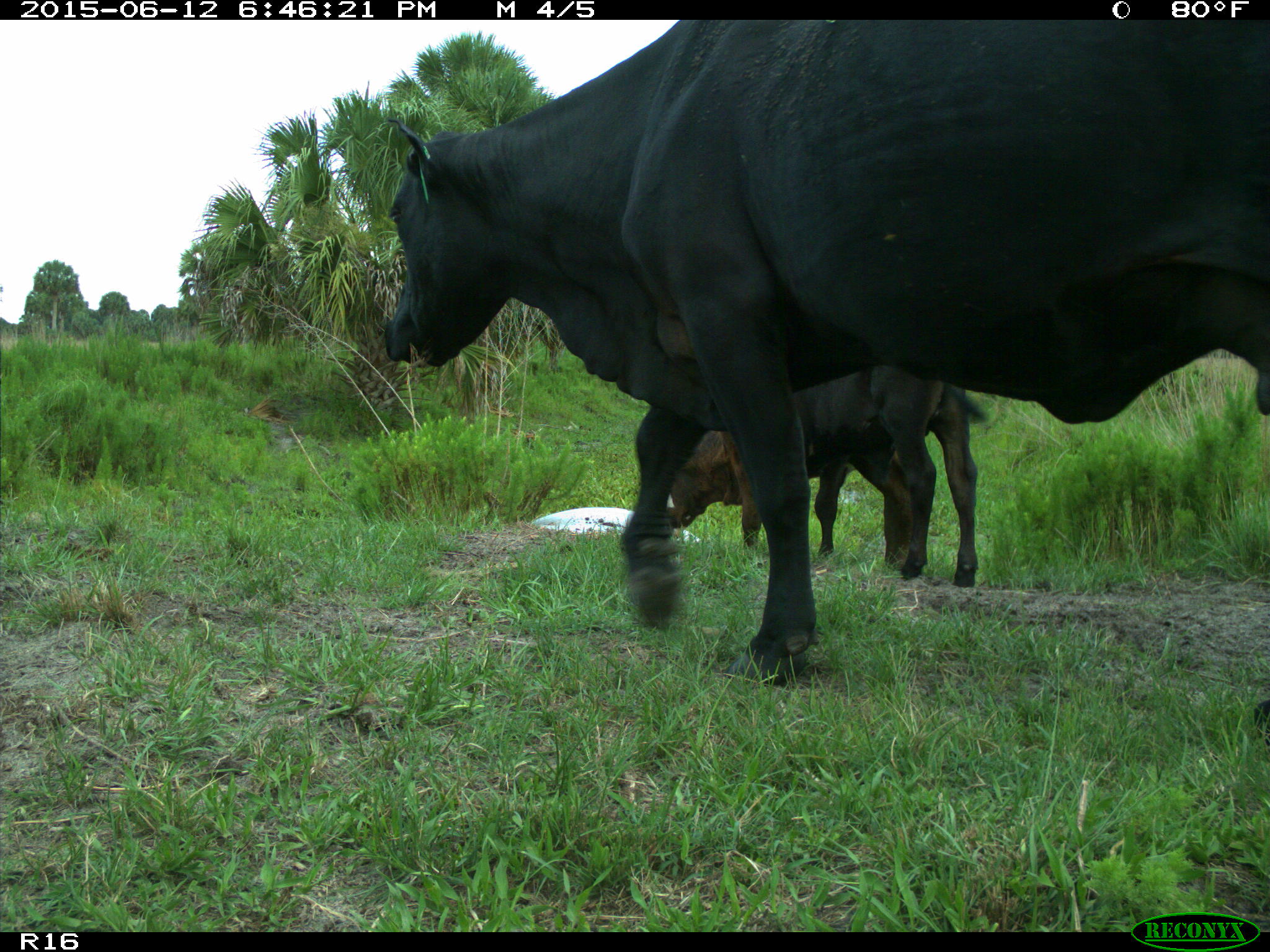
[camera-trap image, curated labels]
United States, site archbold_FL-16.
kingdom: Animalia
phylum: Chordata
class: Mammalia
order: Artiodactyla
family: Bovidae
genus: Bos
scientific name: Bos taurus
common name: domestic cow